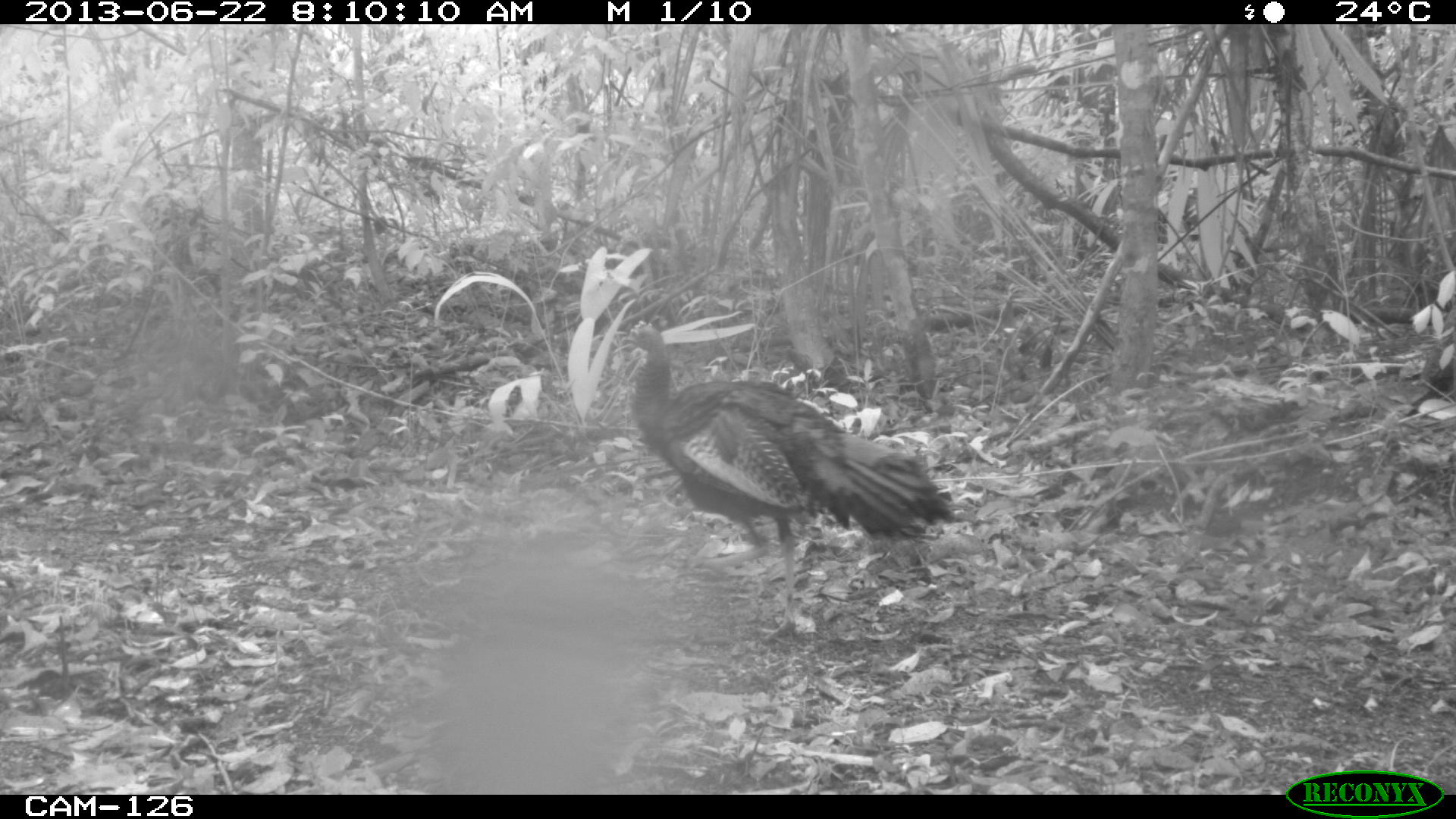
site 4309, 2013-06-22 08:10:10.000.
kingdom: Animalia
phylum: Chordata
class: Aves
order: Galliformes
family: Phasianidae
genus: Meleagris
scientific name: Meleagris ocellata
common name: ocellated turkey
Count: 1.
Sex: male.